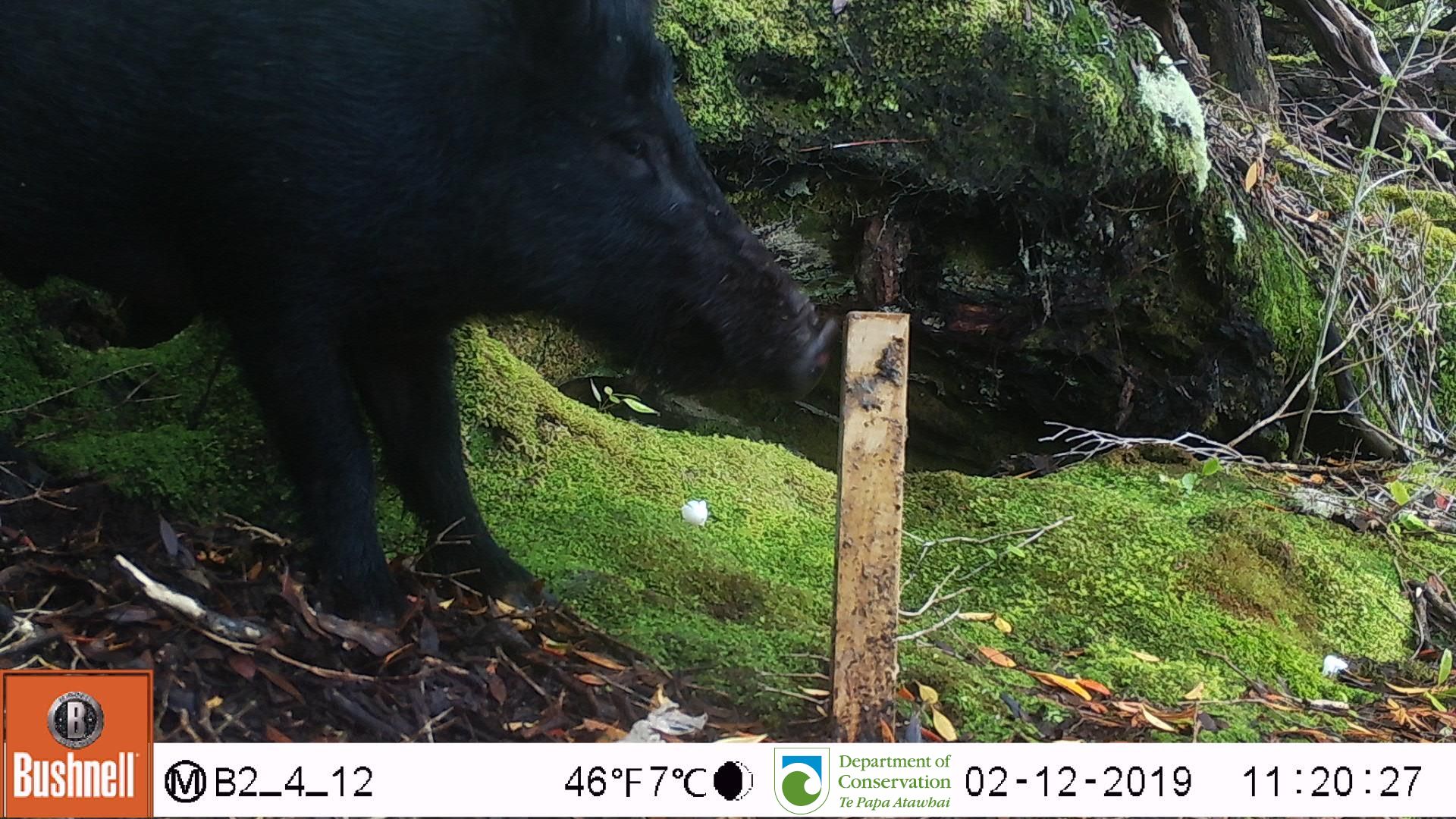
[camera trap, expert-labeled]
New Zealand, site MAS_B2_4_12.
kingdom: Animalia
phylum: Chordata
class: Mammalia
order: Artiodactyla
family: Suidae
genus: Sus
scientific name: Sus scrofa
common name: pig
Pig (Sus scrofa).